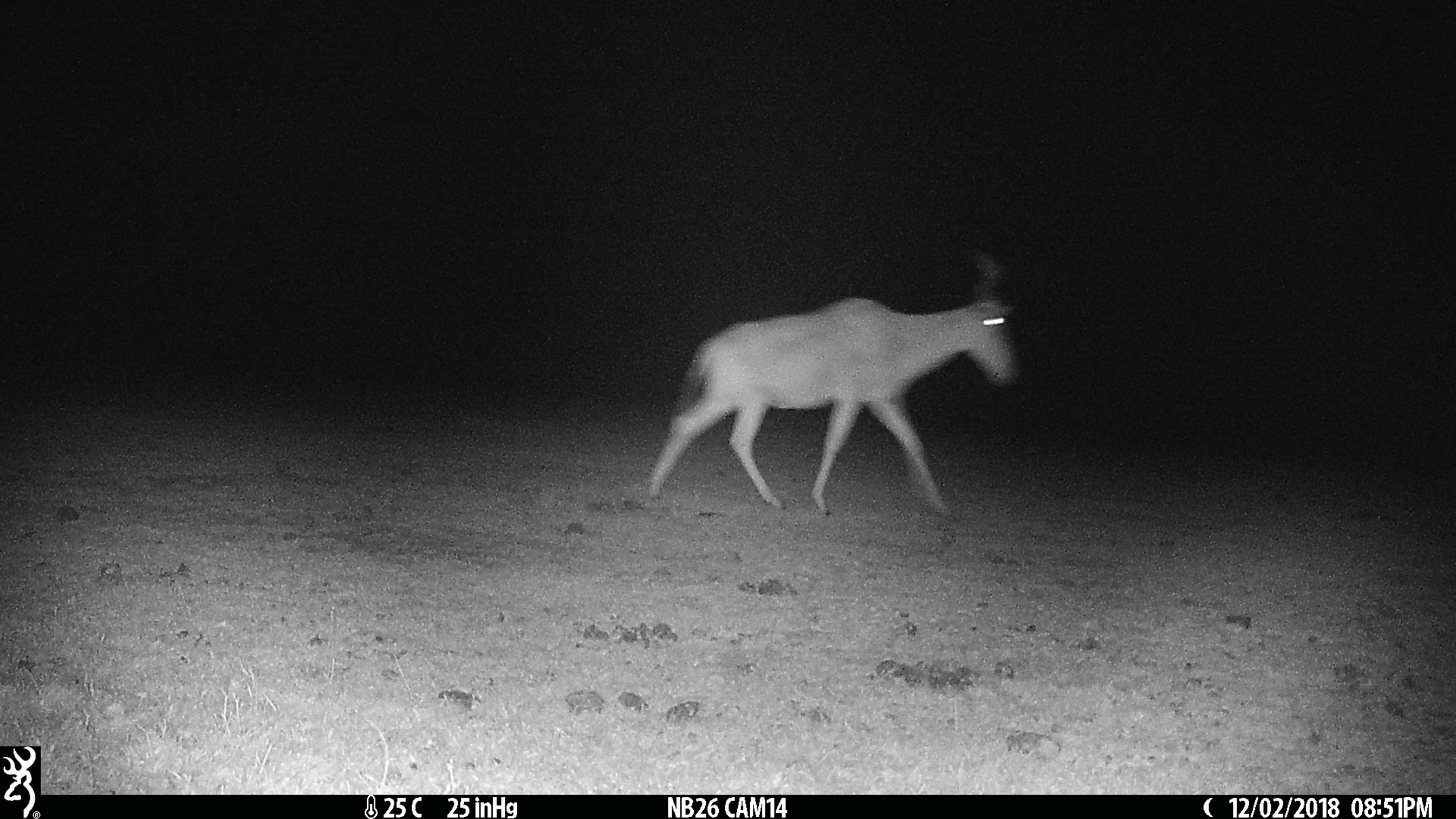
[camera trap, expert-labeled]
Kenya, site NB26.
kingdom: Animalia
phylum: Chordata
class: Mammalia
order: Artiodactyla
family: Bovidae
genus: Alcelaphus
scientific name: Alcelaphus buselaphus cokii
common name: coke's hartebeest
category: hartebeest cokes